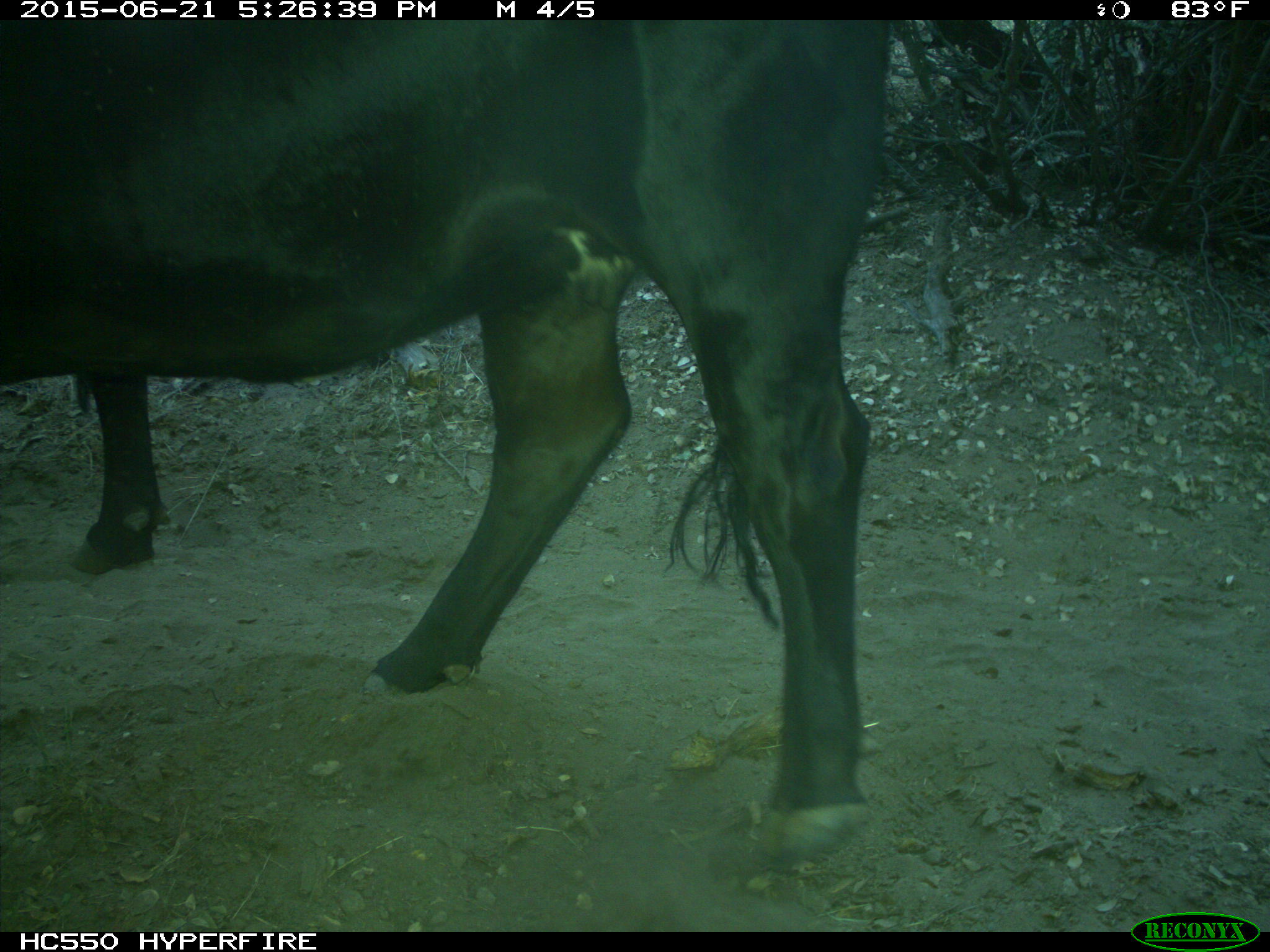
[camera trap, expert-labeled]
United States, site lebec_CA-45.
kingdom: Animalia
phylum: Chordata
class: Mammalia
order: Artiodactyla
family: Bovidae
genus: Bos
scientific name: Bos taurus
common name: domestic cow